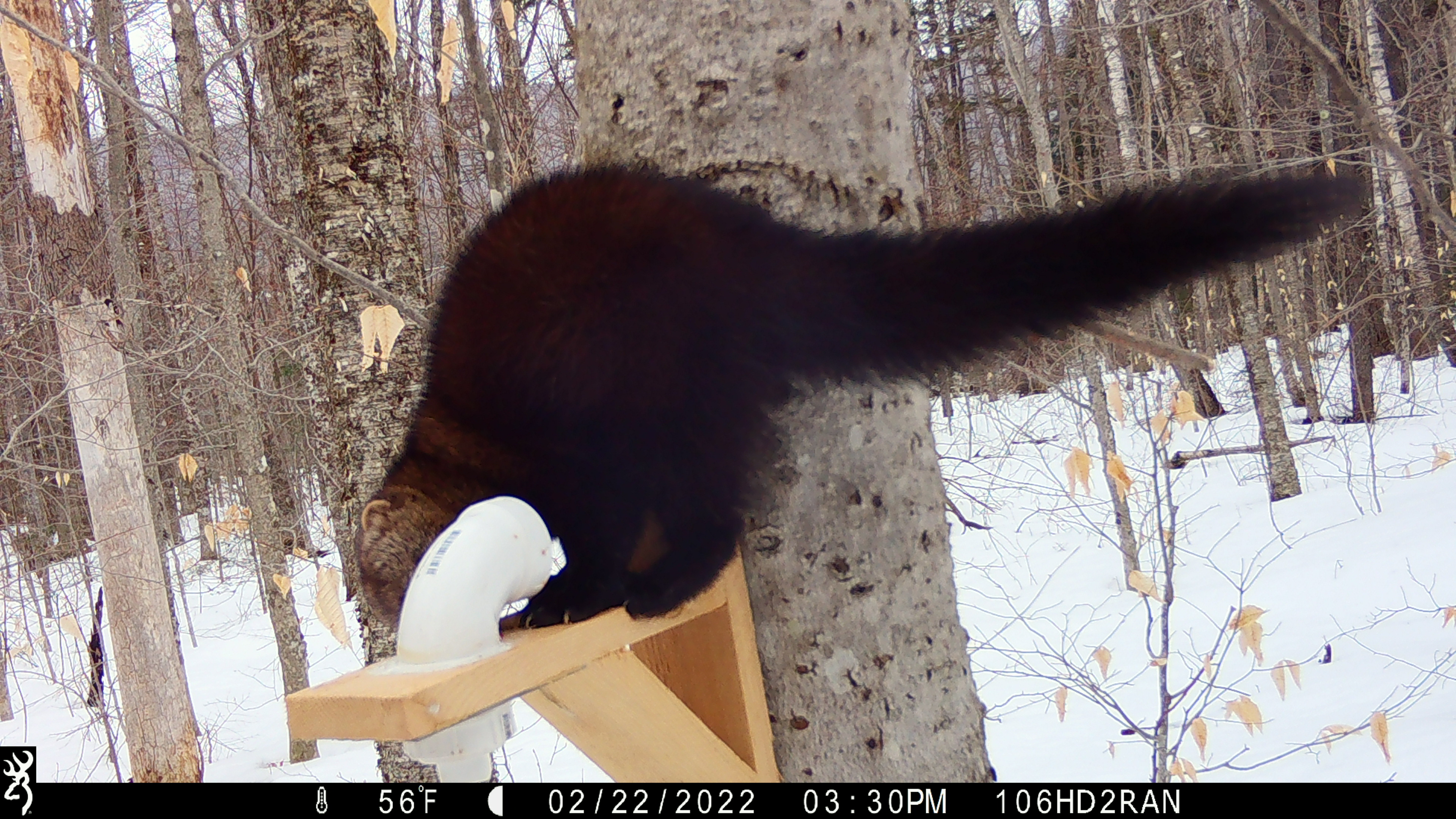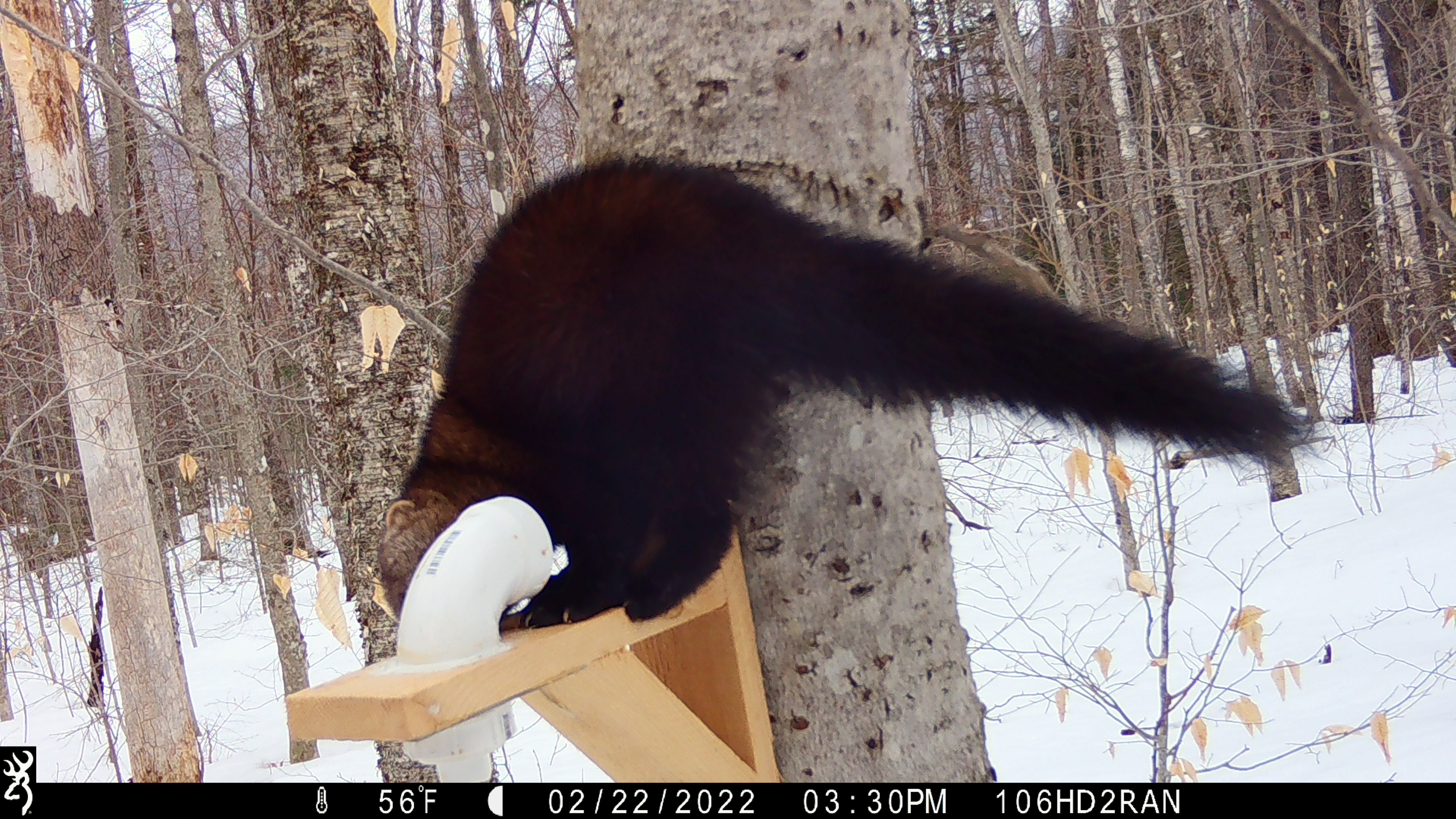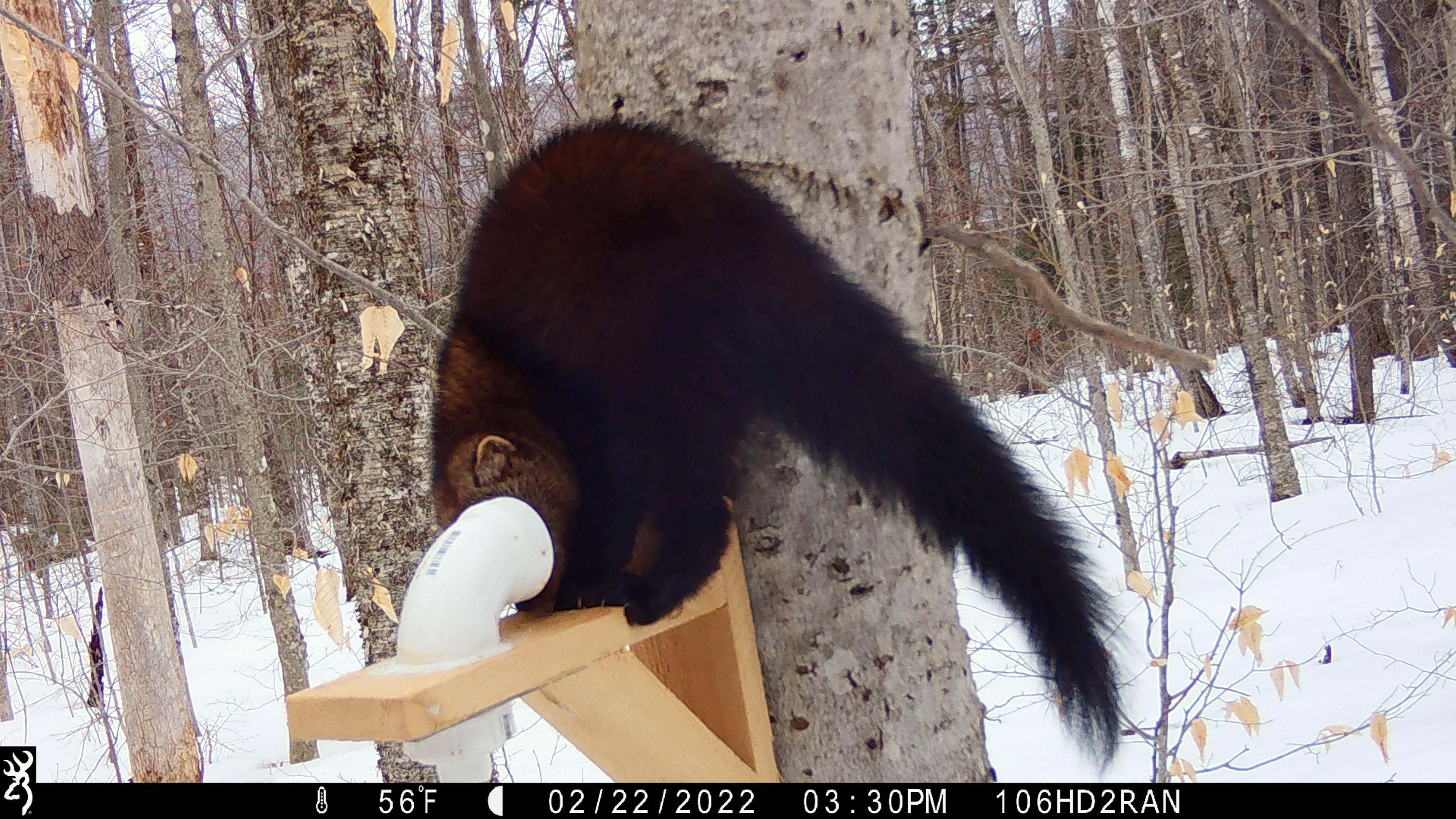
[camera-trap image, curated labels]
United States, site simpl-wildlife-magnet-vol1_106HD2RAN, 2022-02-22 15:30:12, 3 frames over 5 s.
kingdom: Animalia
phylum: Chordata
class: Mammalia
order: Carnivora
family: Mustelidae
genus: Pekania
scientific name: Pekania pennanti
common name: fisher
Fisher (Pekania pennanti).